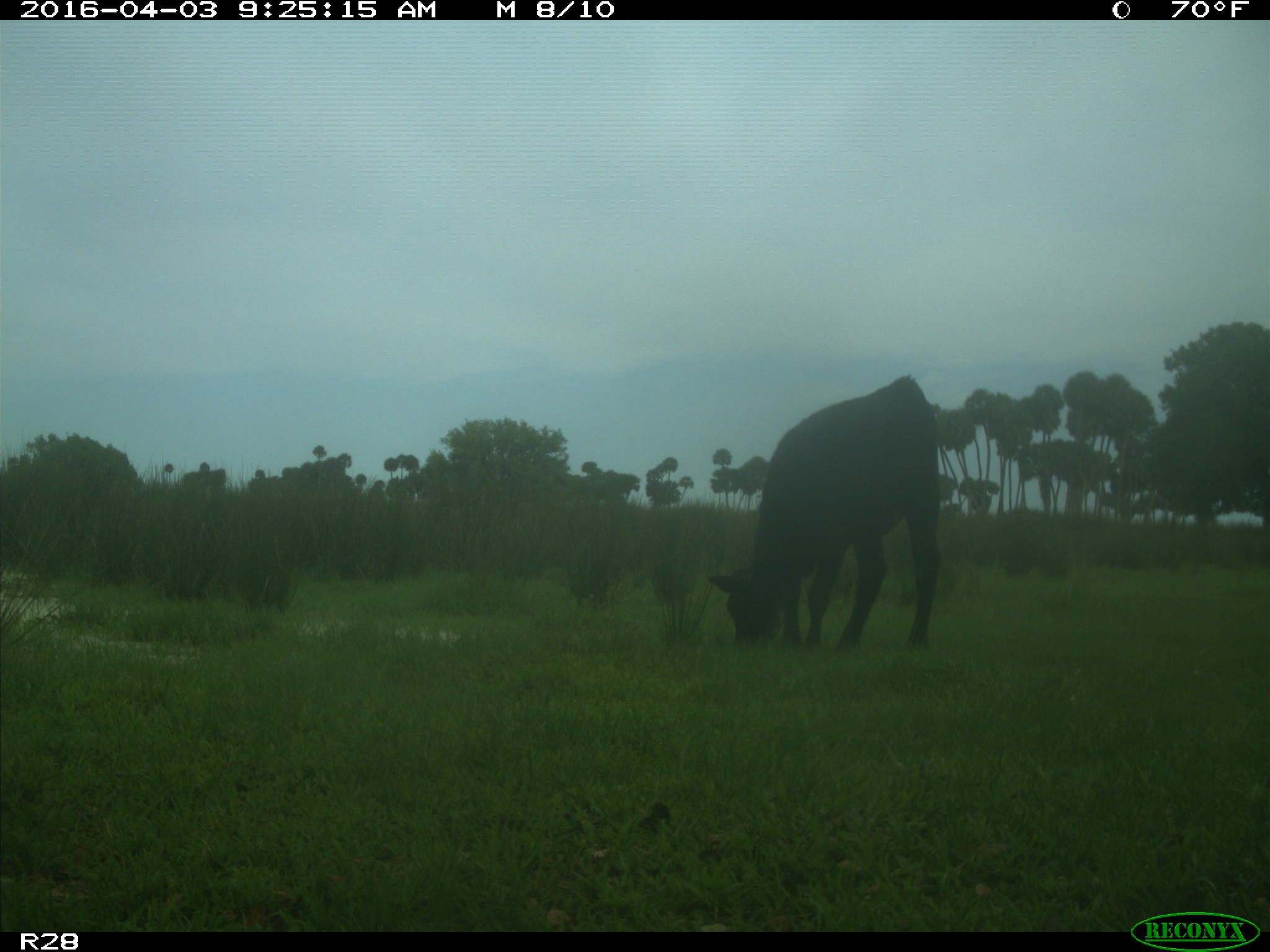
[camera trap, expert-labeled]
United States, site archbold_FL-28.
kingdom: Animalia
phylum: Chordata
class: Mammalia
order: Artiodactyla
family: Bovidae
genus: Bos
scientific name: Bos taurus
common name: domestic cow